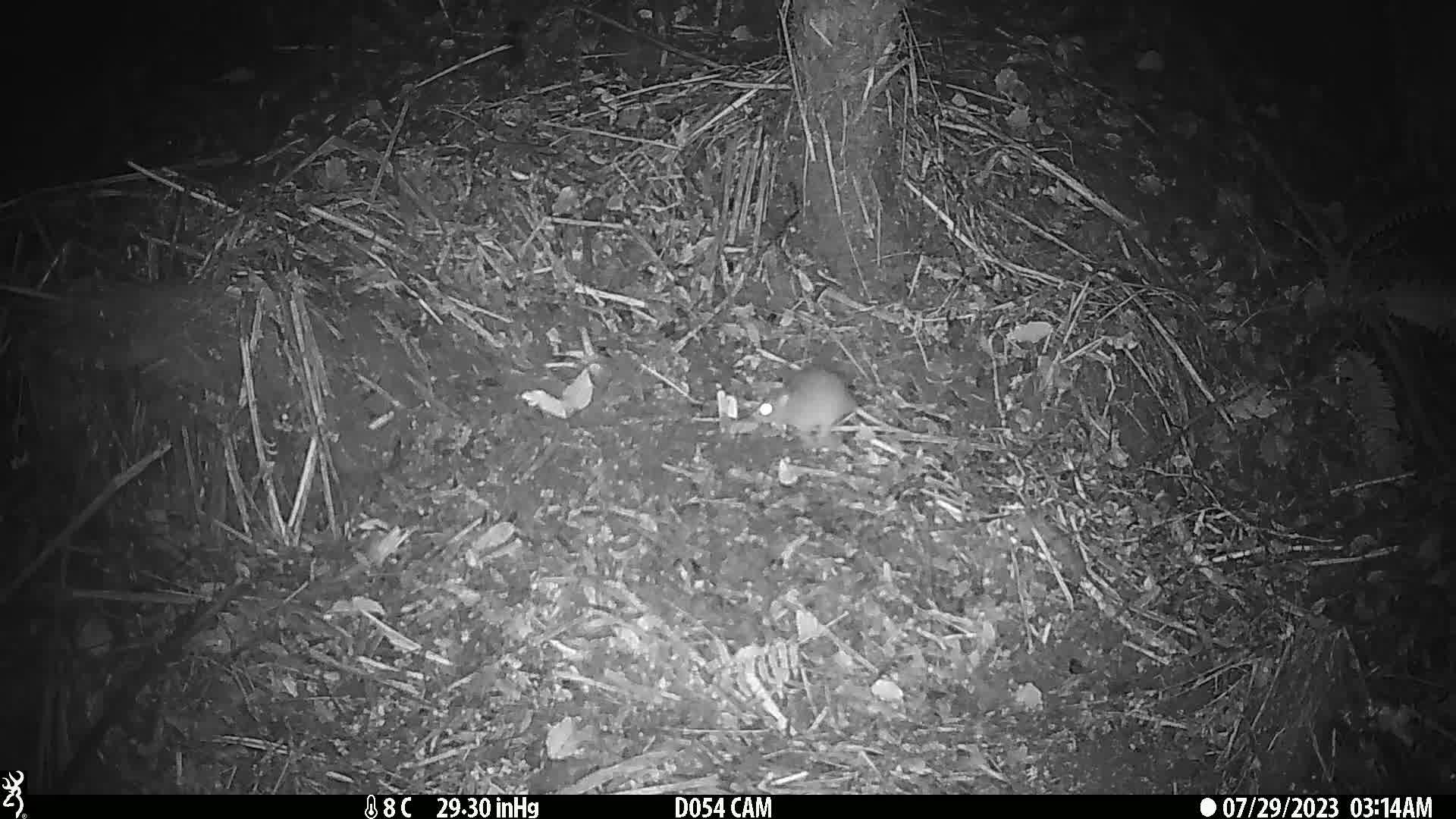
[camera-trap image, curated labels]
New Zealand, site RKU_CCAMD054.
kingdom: Animalia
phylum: Chordata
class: Mammalia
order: Rodentia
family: Muridae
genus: Rattus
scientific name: Rattus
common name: rat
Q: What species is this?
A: Rat (Rattus).